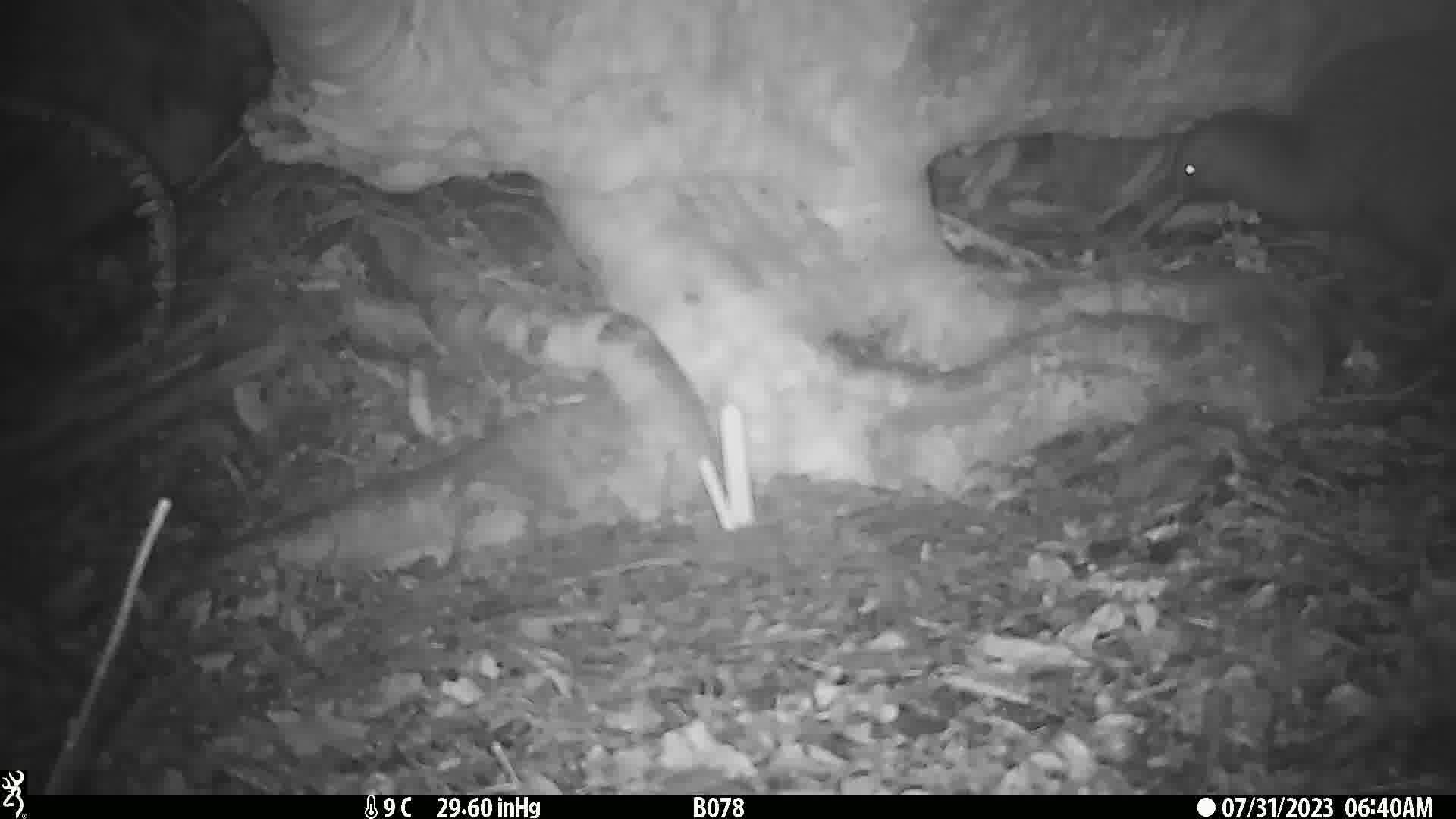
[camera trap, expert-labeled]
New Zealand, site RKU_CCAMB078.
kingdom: Animalia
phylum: Chordata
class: Aves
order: Apterygiformes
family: Apterygidae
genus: Apteryx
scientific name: Apteryx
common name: kiwi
Kiwi (Apteryx).